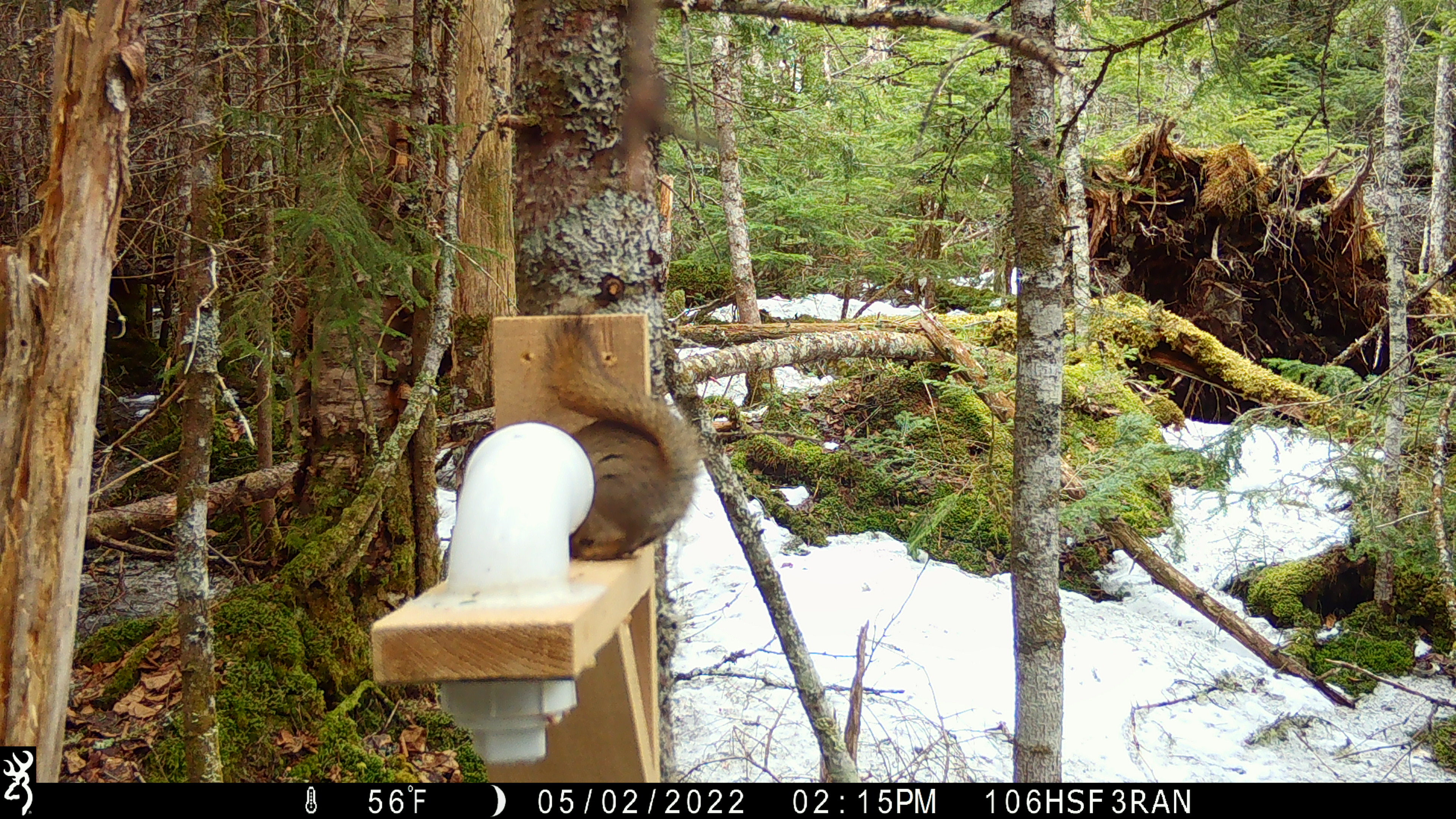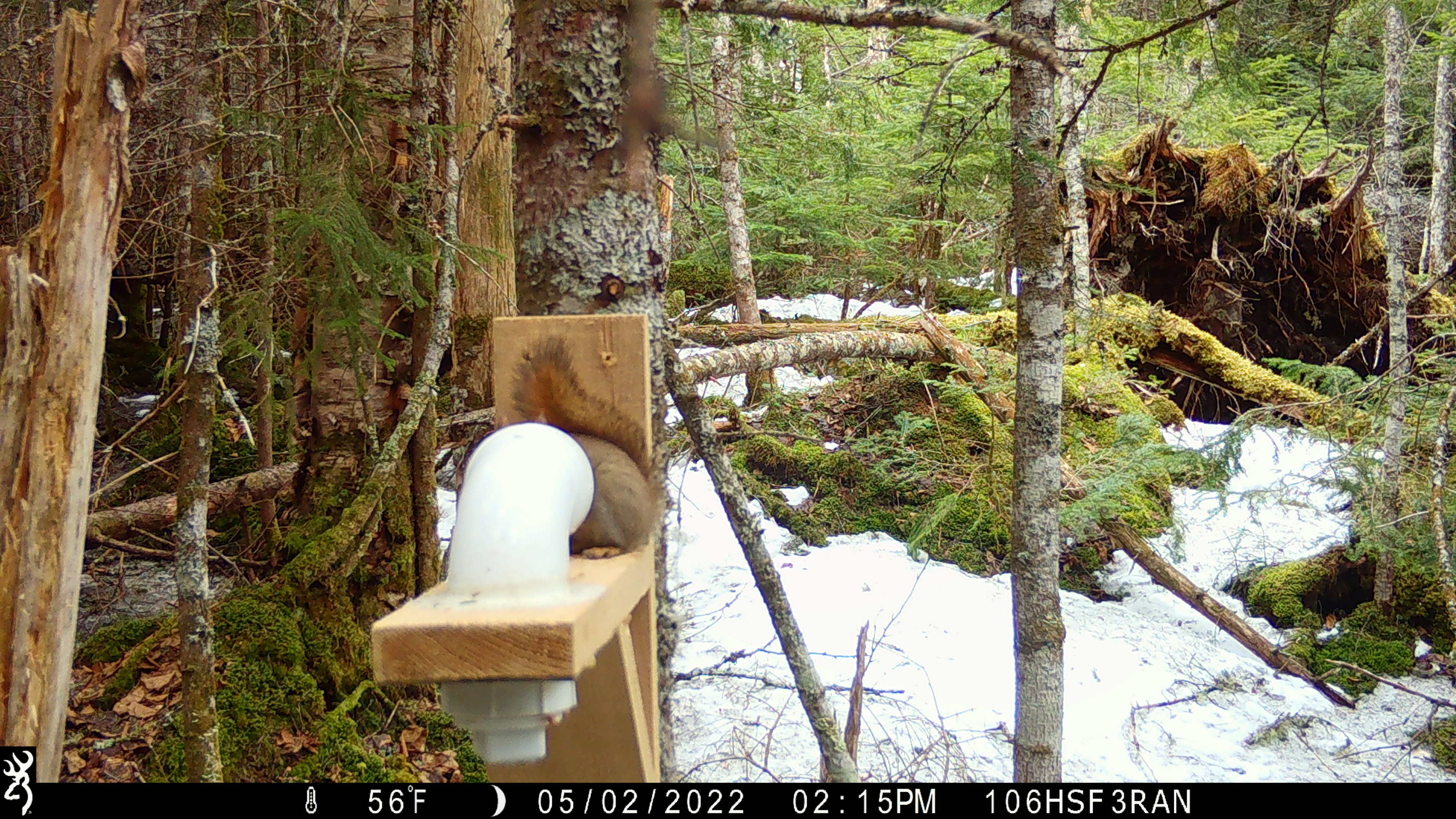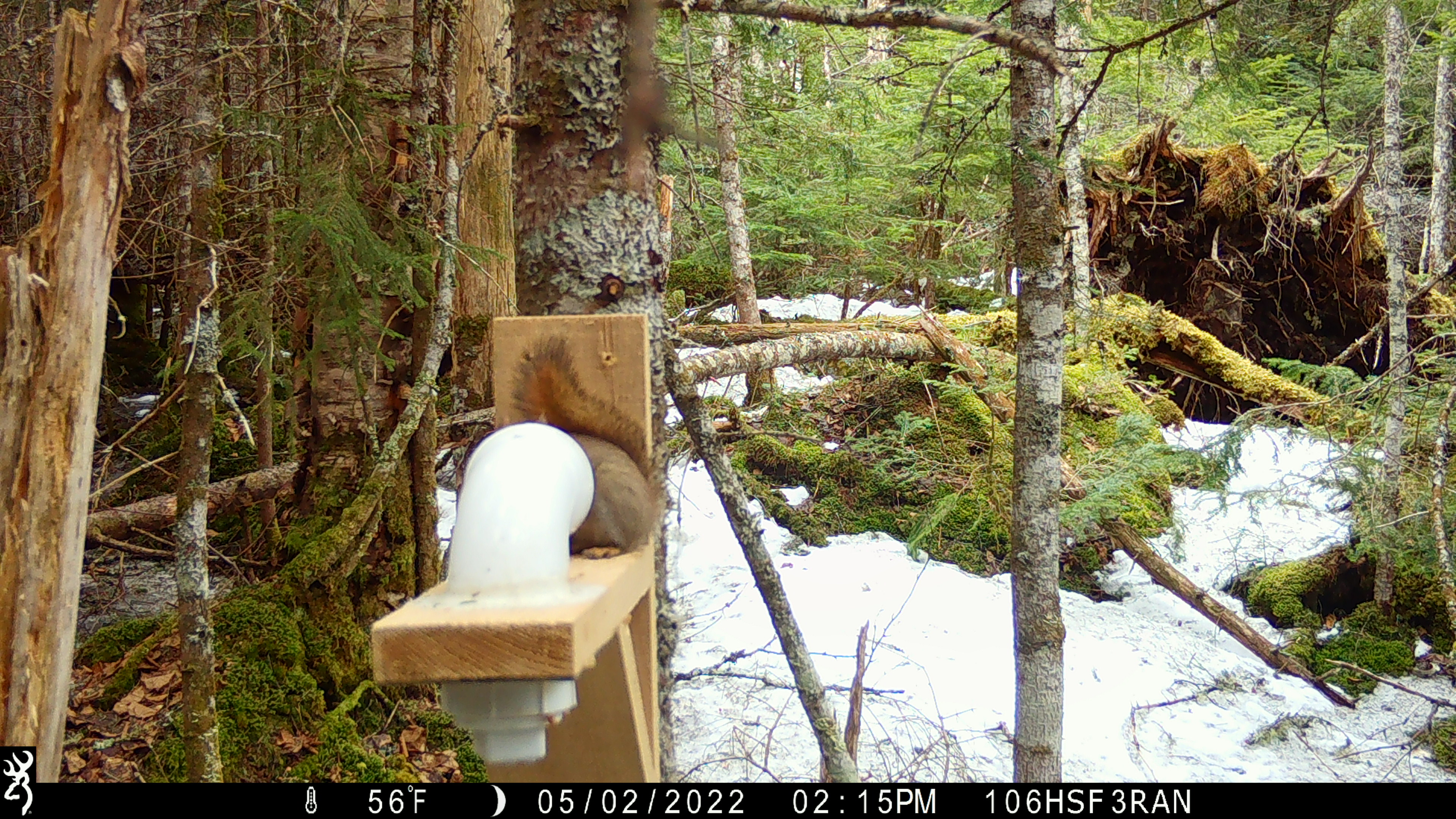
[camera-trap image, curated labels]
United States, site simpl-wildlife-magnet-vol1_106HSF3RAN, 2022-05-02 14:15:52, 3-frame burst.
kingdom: Animalia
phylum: Chordata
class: Mammalia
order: Rodentia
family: Sciuridae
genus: Tamiasciurus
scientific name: Tamiasciurus hudsonicus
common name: red squirrel